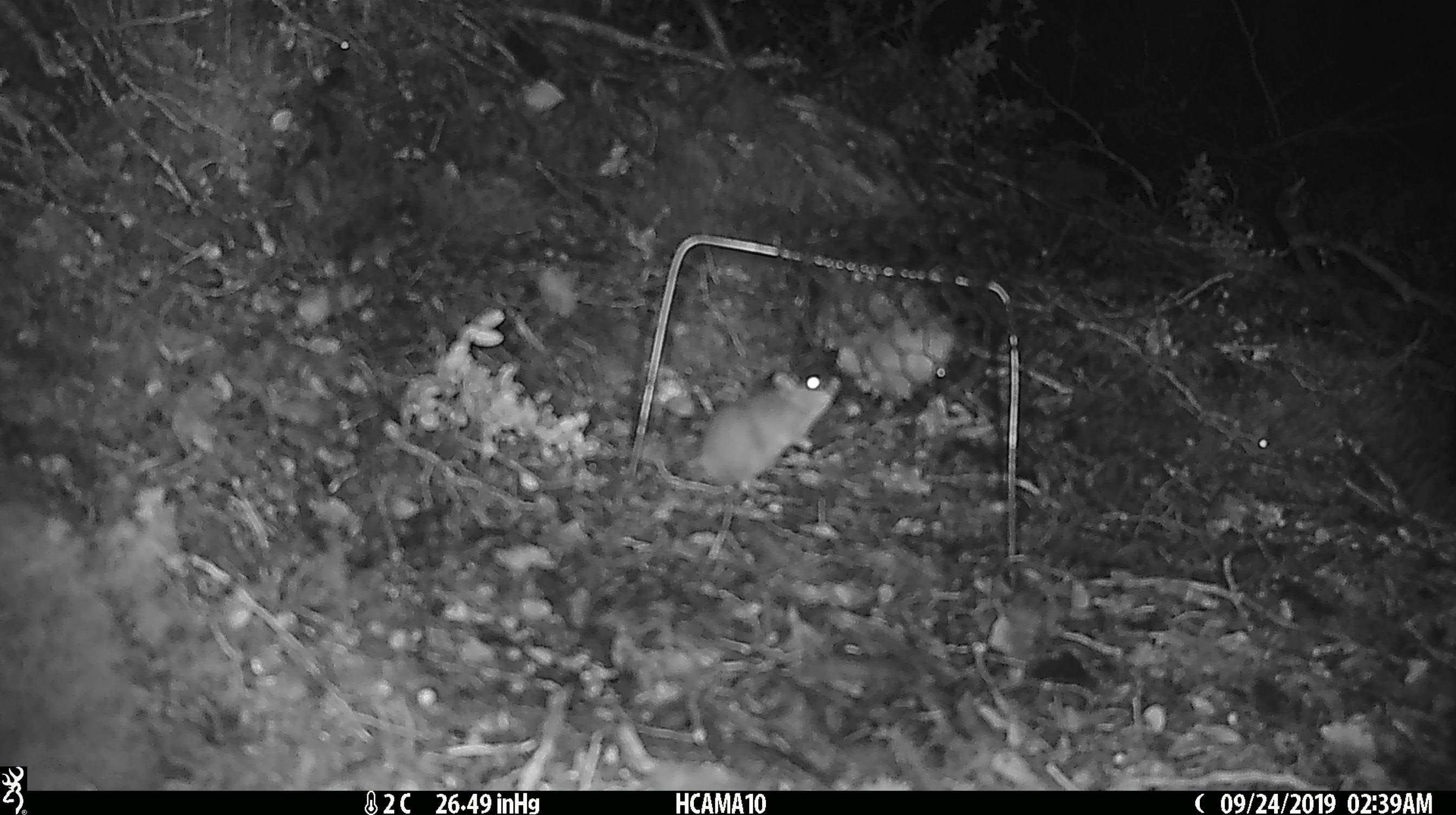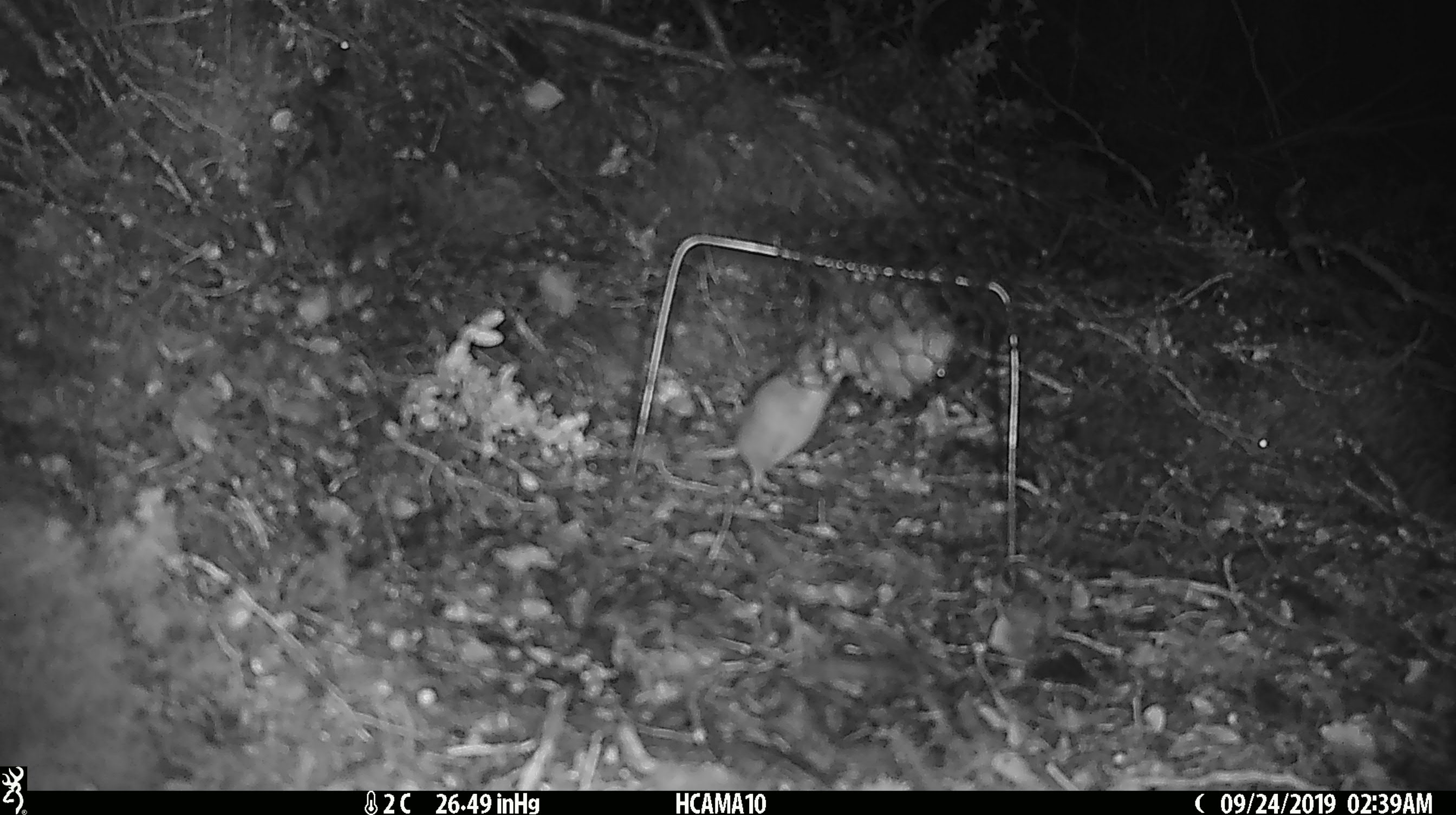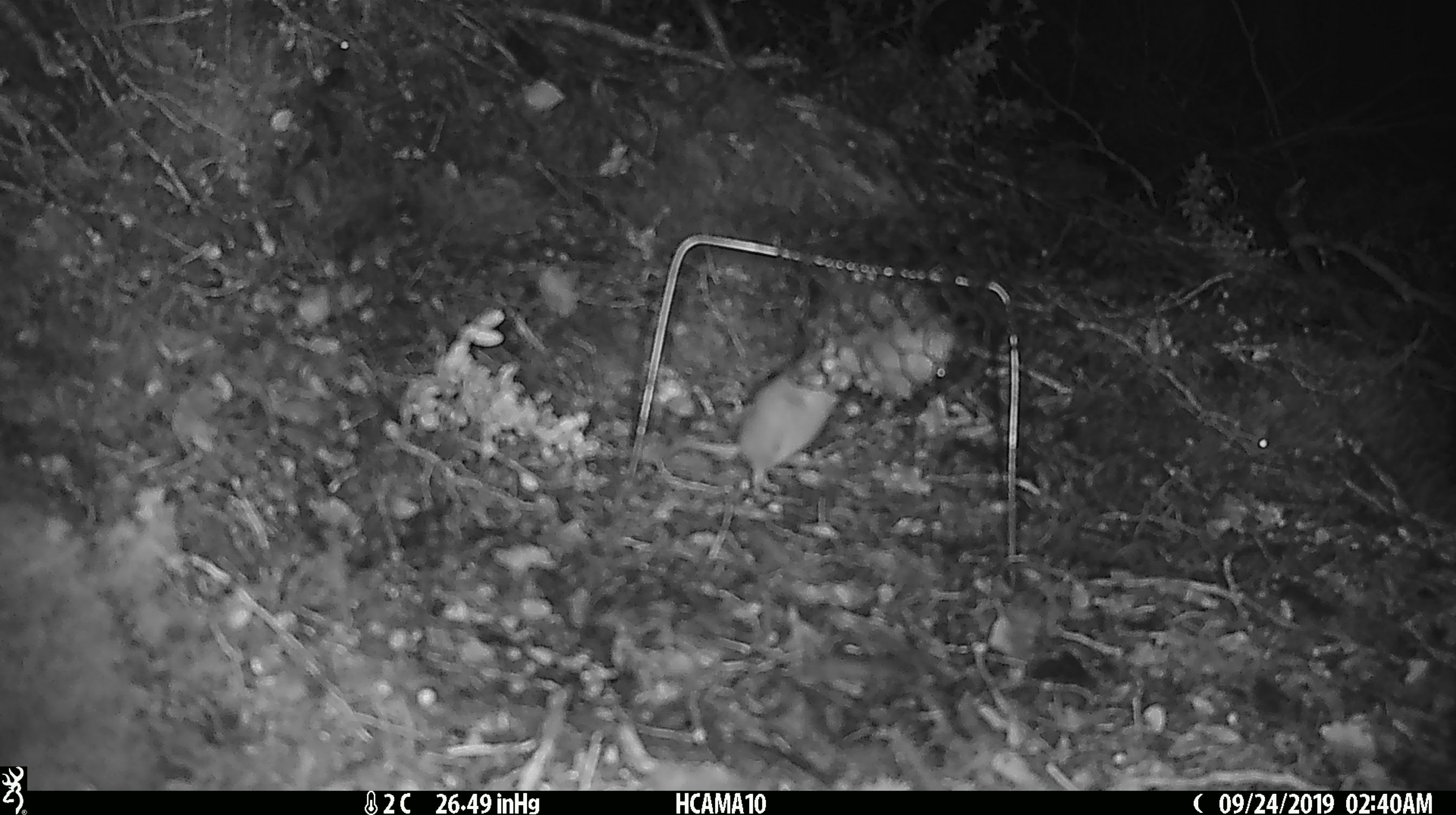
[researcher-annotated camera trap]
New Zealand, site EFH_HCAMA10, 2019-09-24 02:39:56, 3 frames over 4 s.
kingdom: Animalia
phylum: Chordata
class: Mammalia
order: Rodentia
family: Muridae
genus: Mus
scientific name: Mus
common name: mouse